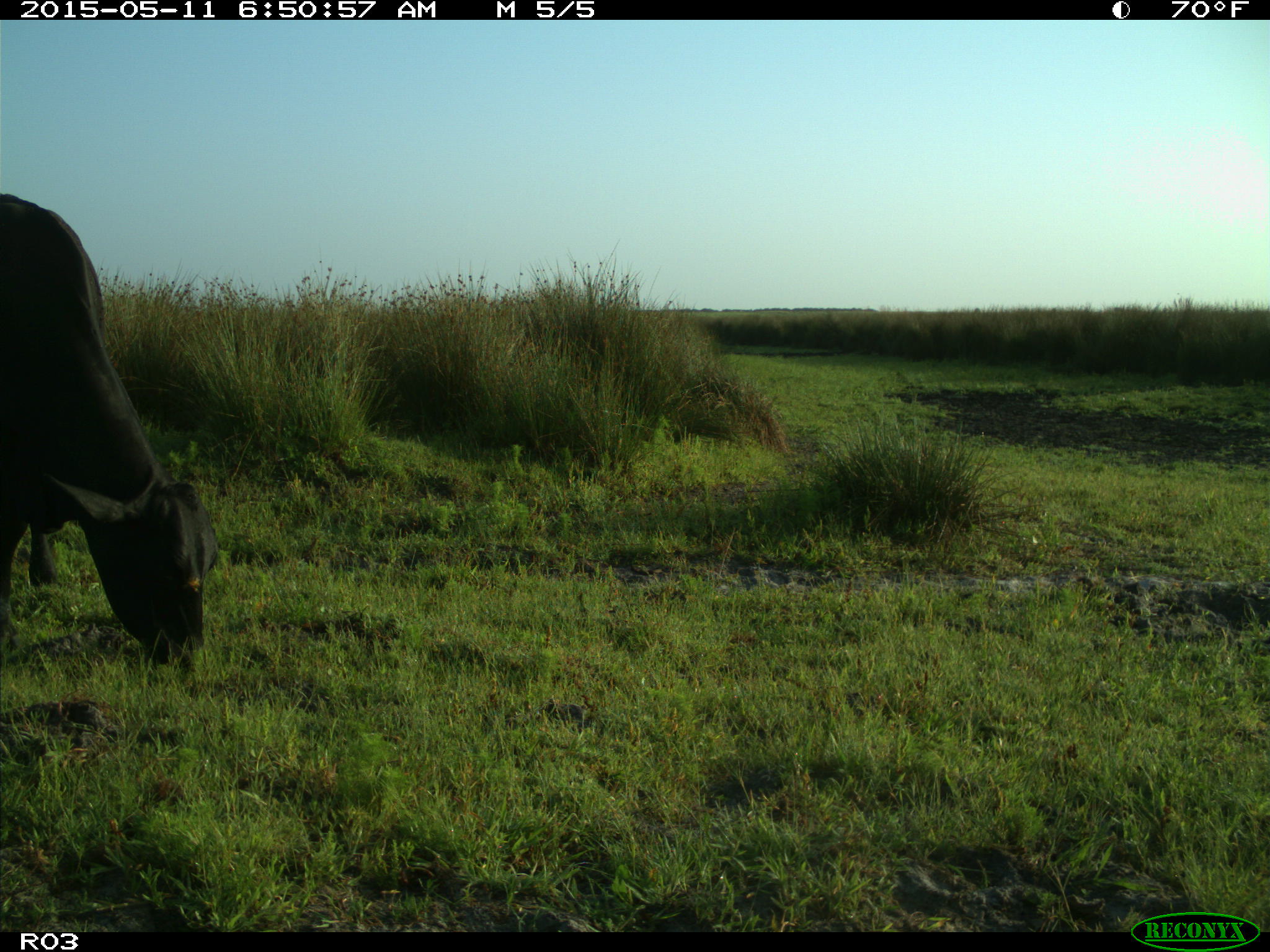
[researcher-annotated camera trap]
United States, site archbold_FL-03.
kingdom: Animalia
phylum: Chordata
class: Mammalia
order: Artiodactyla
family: Bovidae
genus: Bos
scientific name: Bos taurus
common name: domestic cow